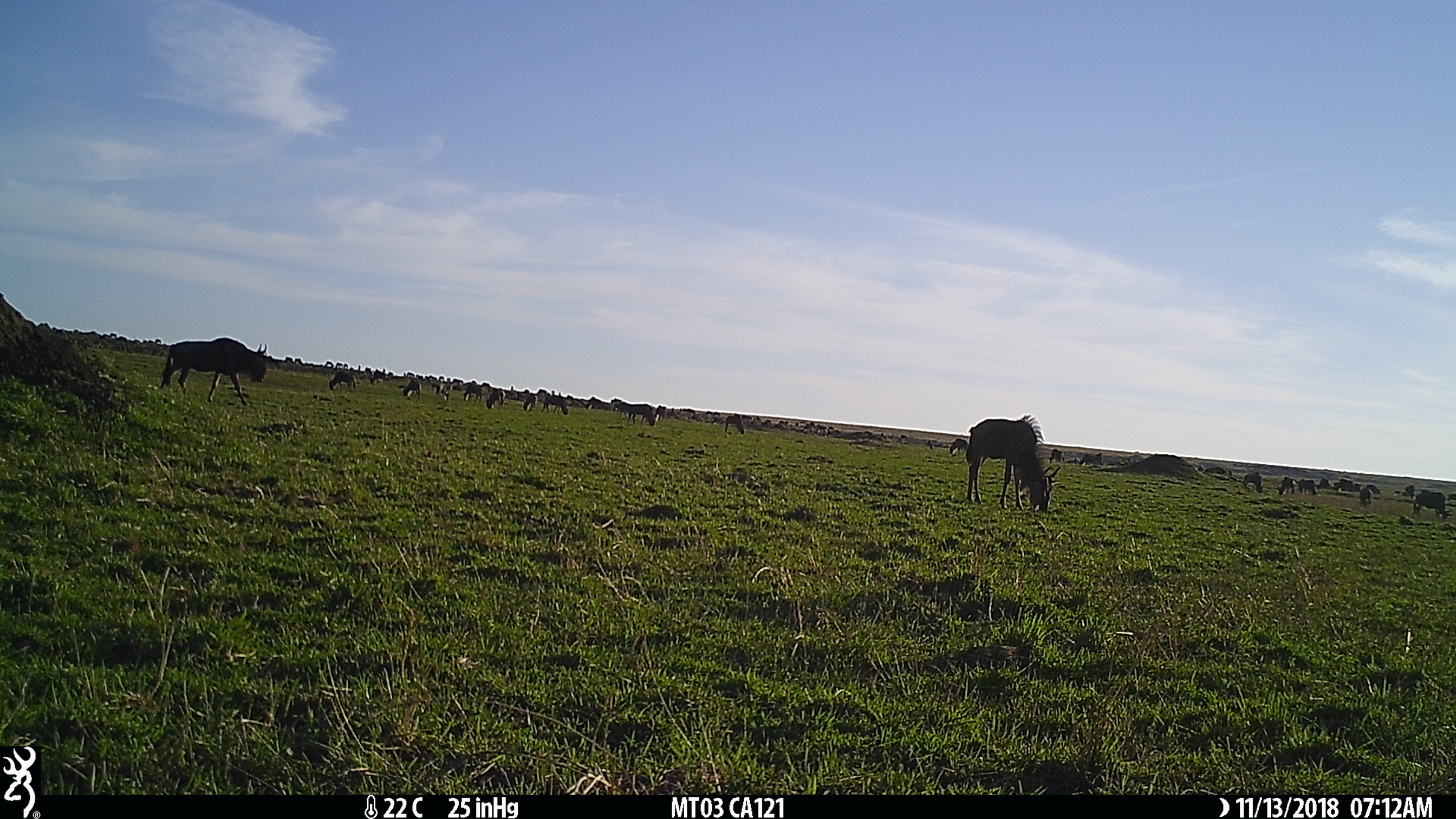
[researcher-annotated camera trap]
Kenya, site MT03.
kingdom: Animalia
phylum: Chordata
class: Mammalia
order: Artiodactyla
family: Bovidae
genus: Connochaetes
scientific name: Connochaetes taurinus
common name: blue wildebeest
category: wildebeest